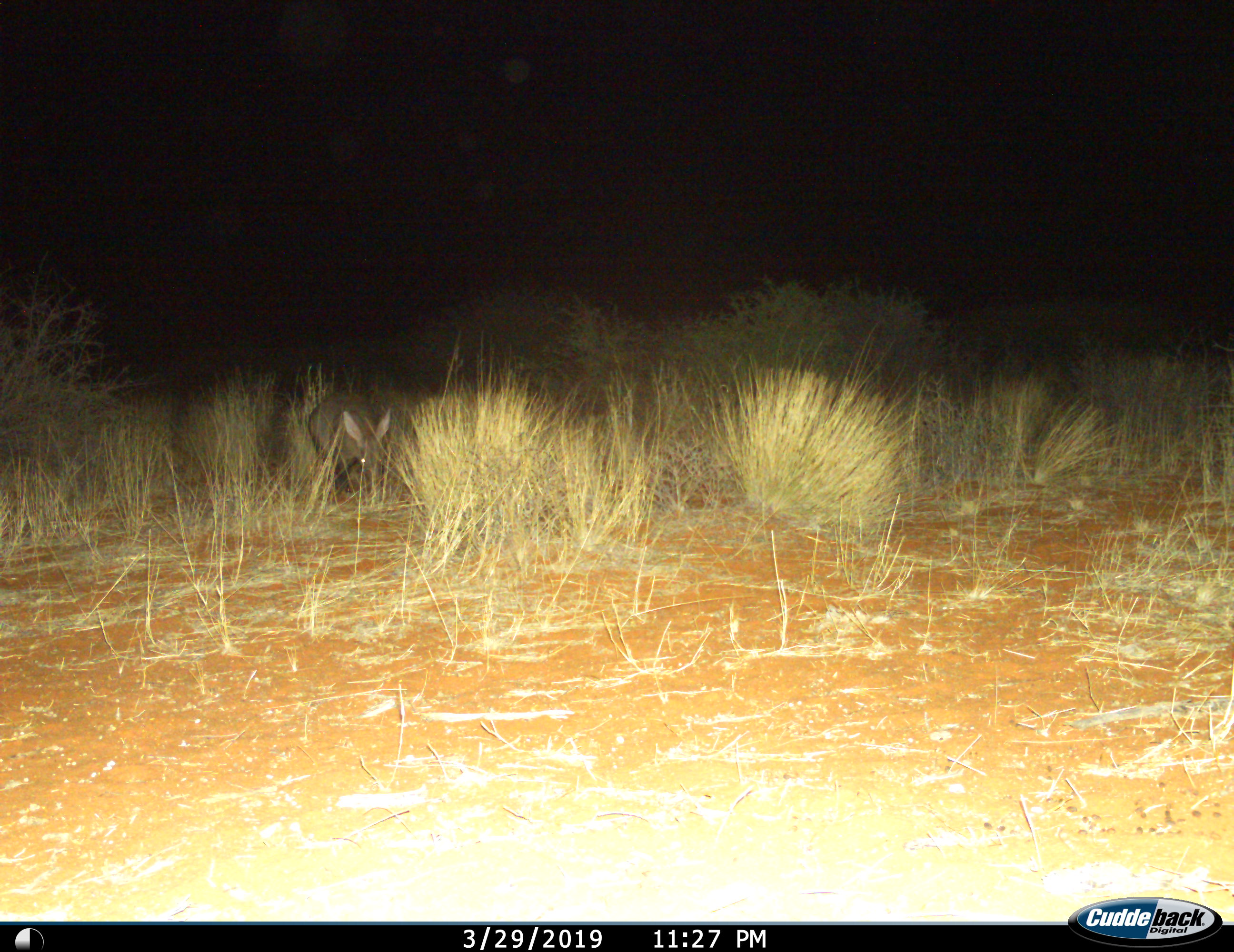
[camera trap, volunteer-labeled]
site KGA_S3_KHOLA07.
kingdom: Animalia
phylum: Chordata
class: Mammalia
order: Tubulidentata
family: Orycteropodidae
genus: Orycteropus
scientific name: Orycteropus afer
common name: aardvark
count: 1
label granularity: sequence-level